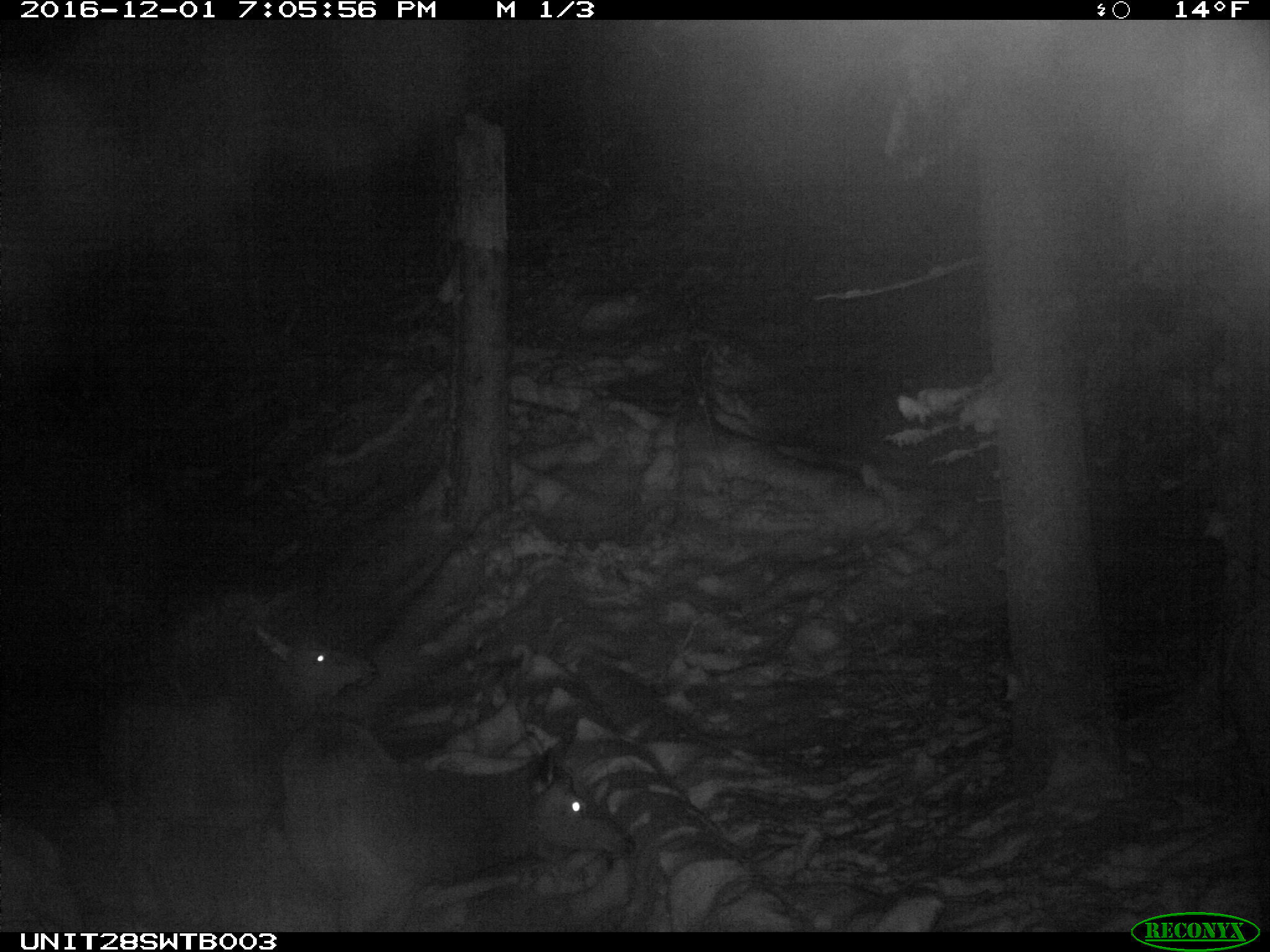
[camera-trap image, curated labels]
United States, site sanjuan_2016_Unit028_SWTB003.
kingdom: Animalia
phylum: Chordata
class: Mammalia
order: Artiodactyla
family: Cervidae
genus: Cervus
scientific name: Cervus elaphus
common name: red deer